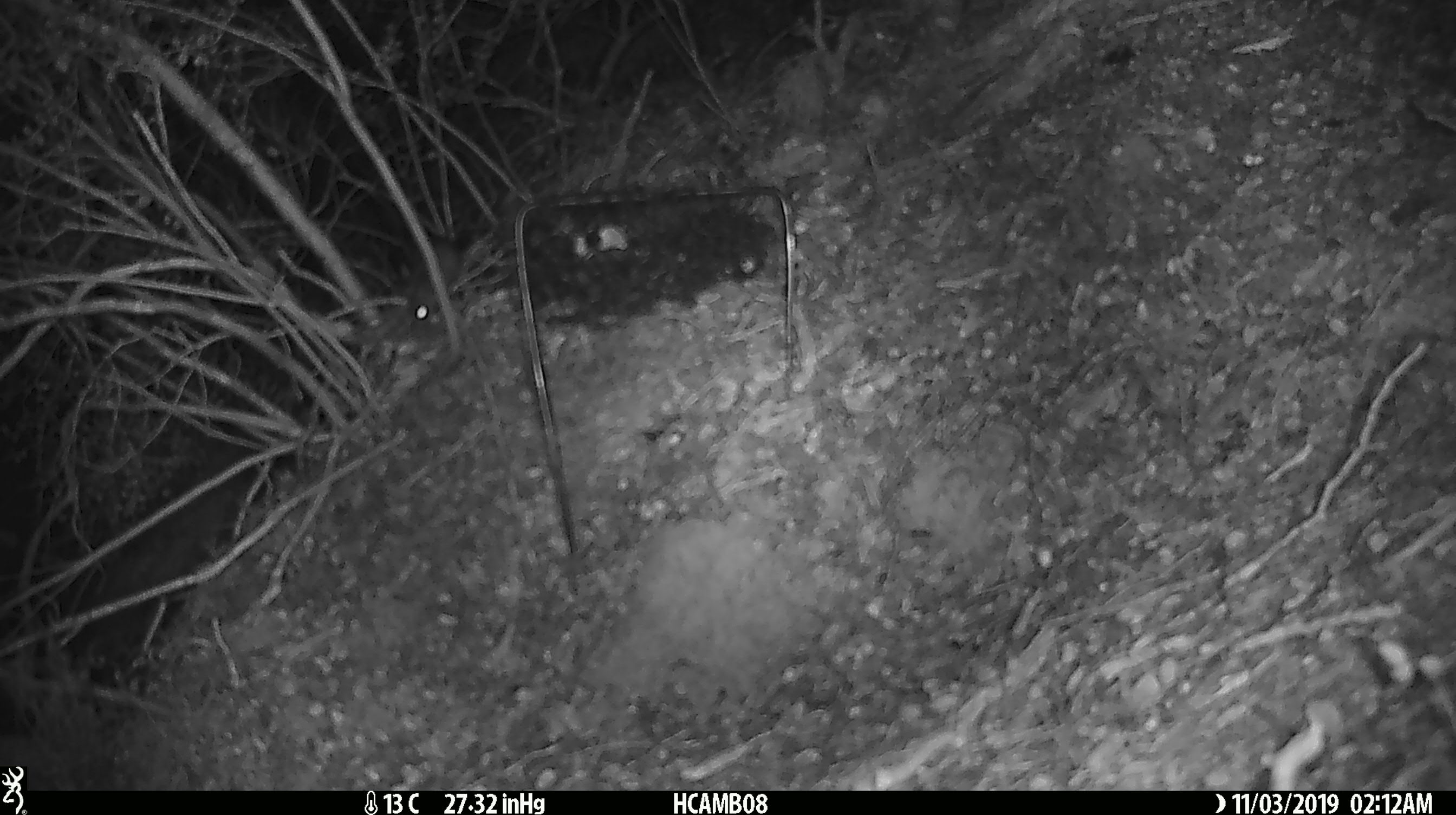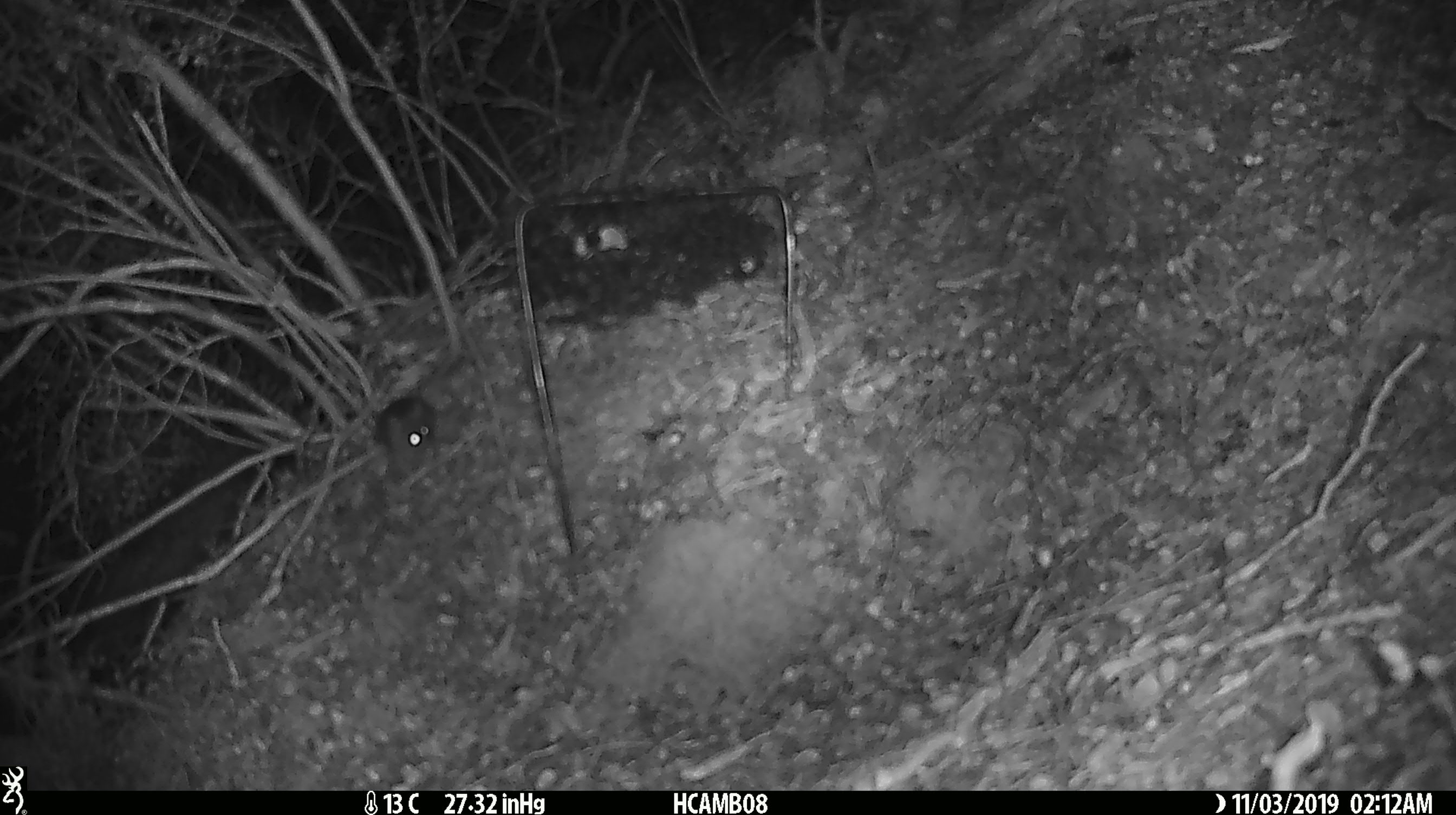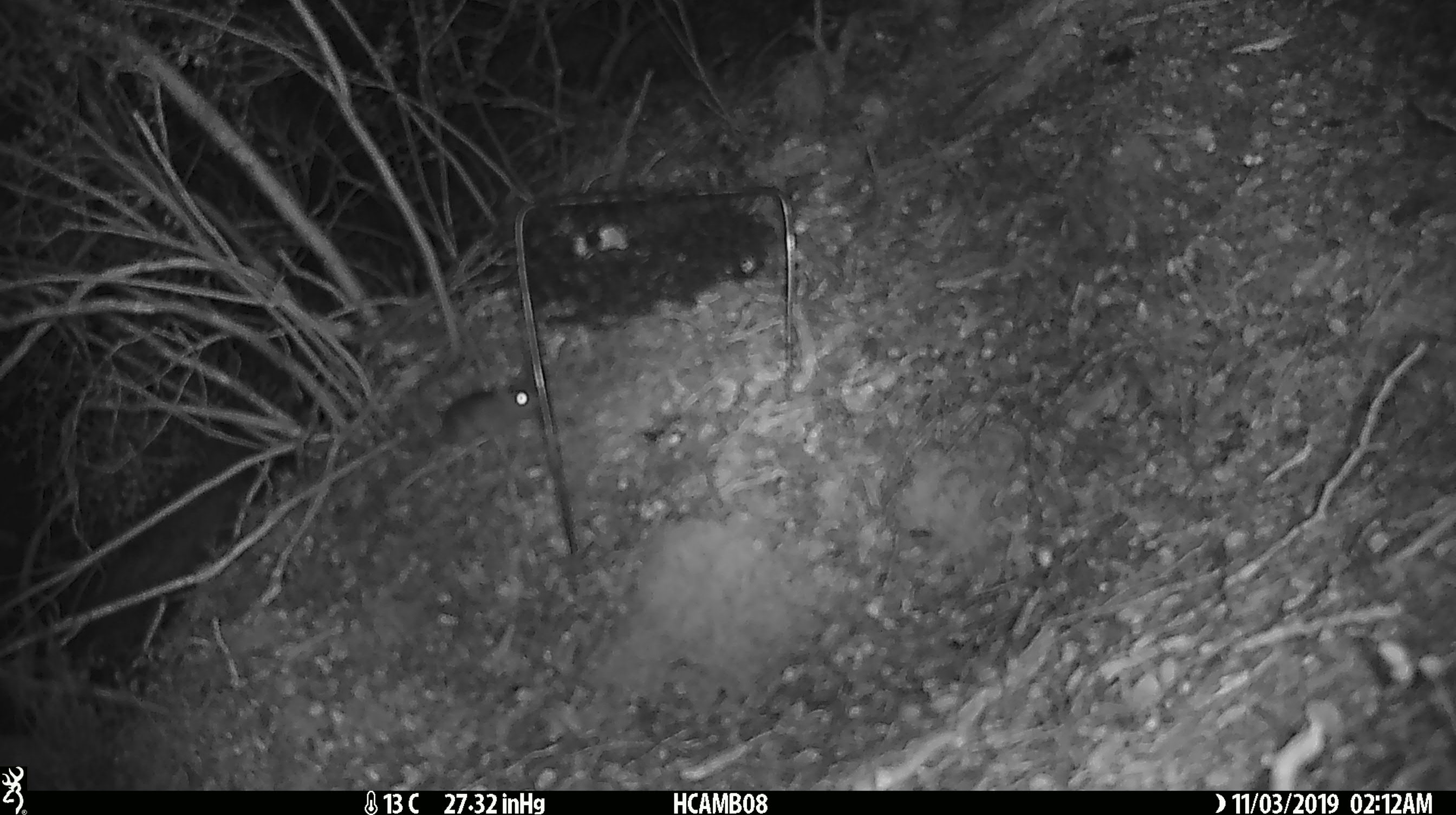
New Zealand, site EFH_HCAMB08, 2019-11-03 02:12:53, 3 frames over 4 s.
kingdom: Animalia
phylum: Chordata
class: Mammalia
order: Rodentia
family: Muridae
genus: Mus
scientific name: Mus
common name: mouse